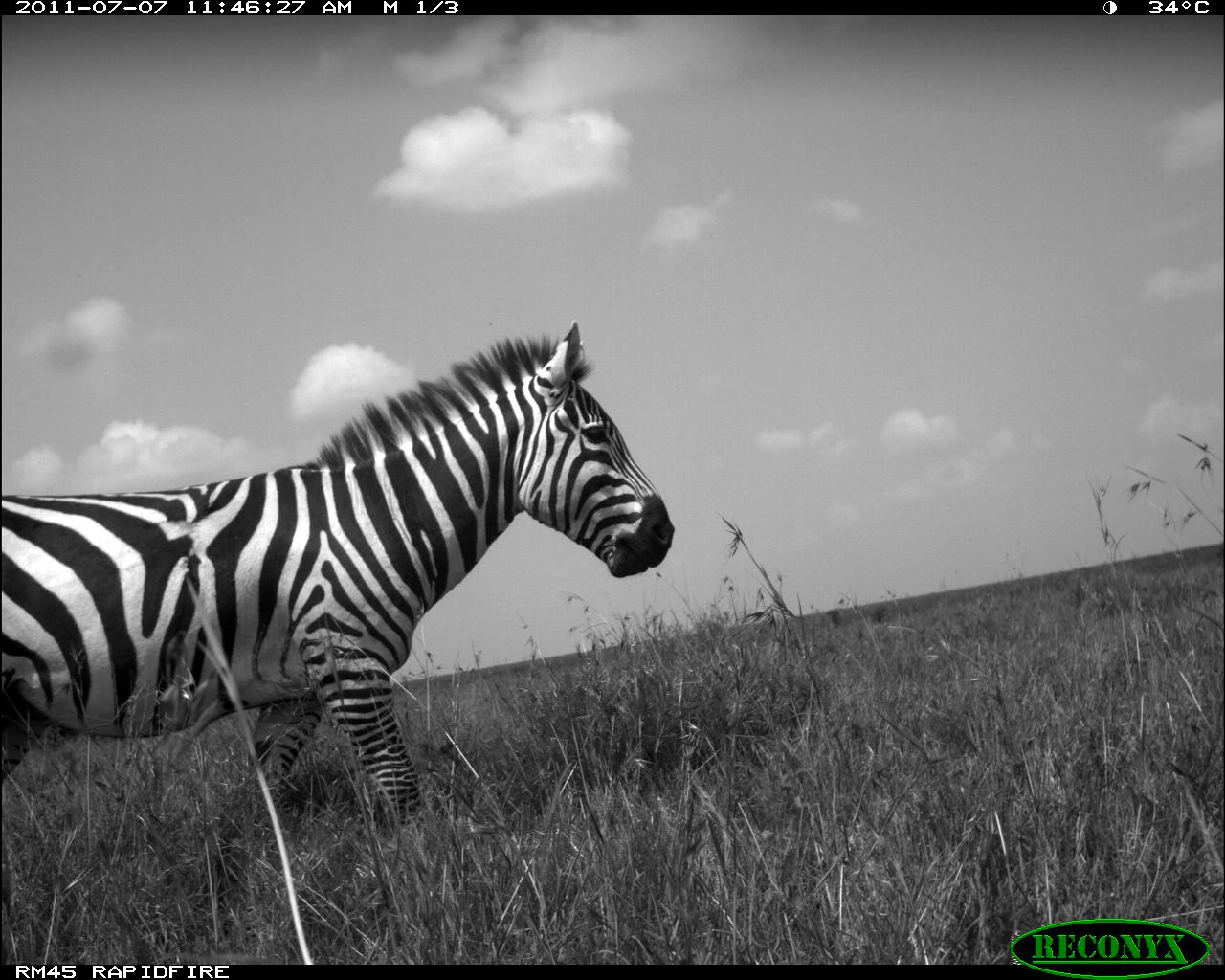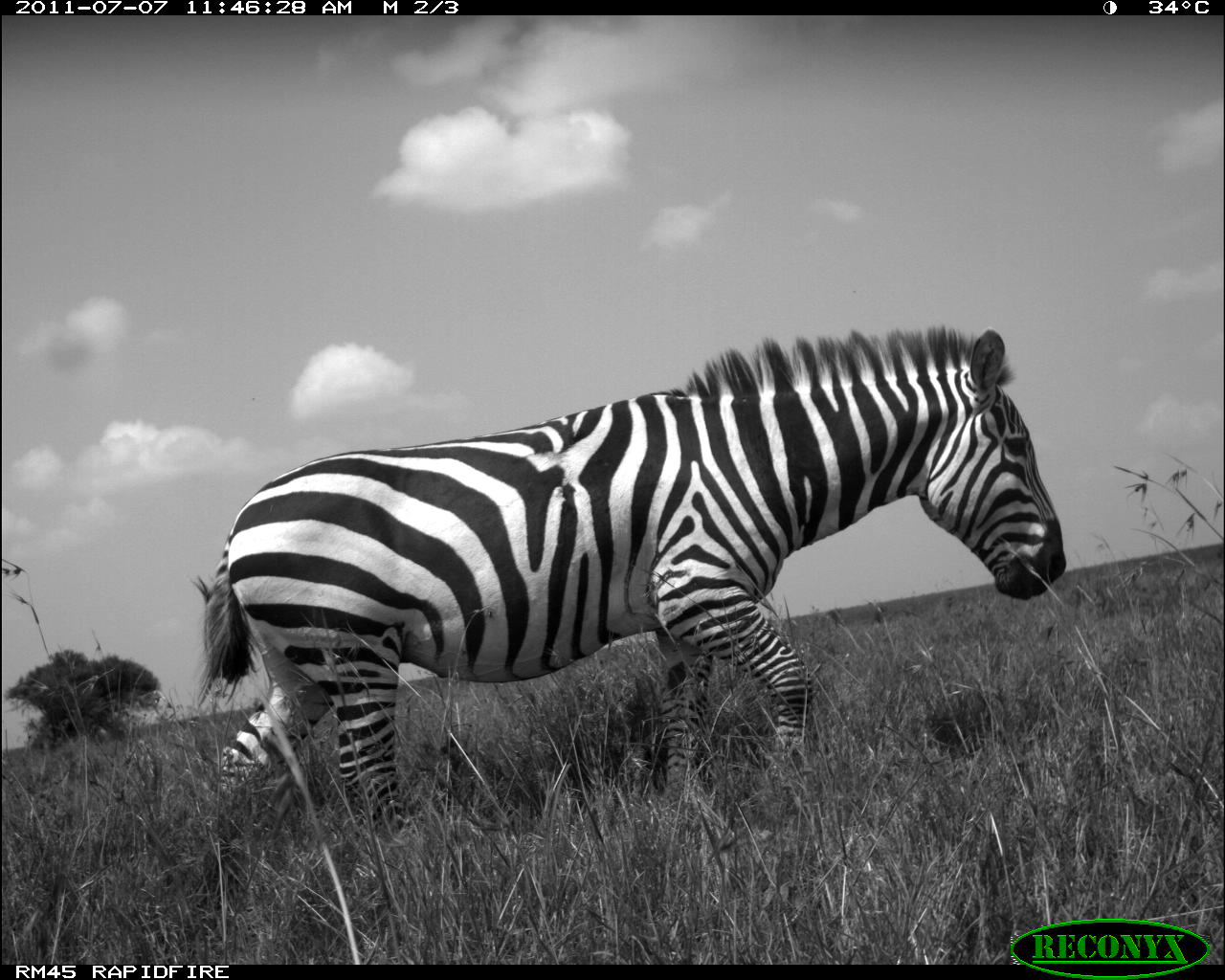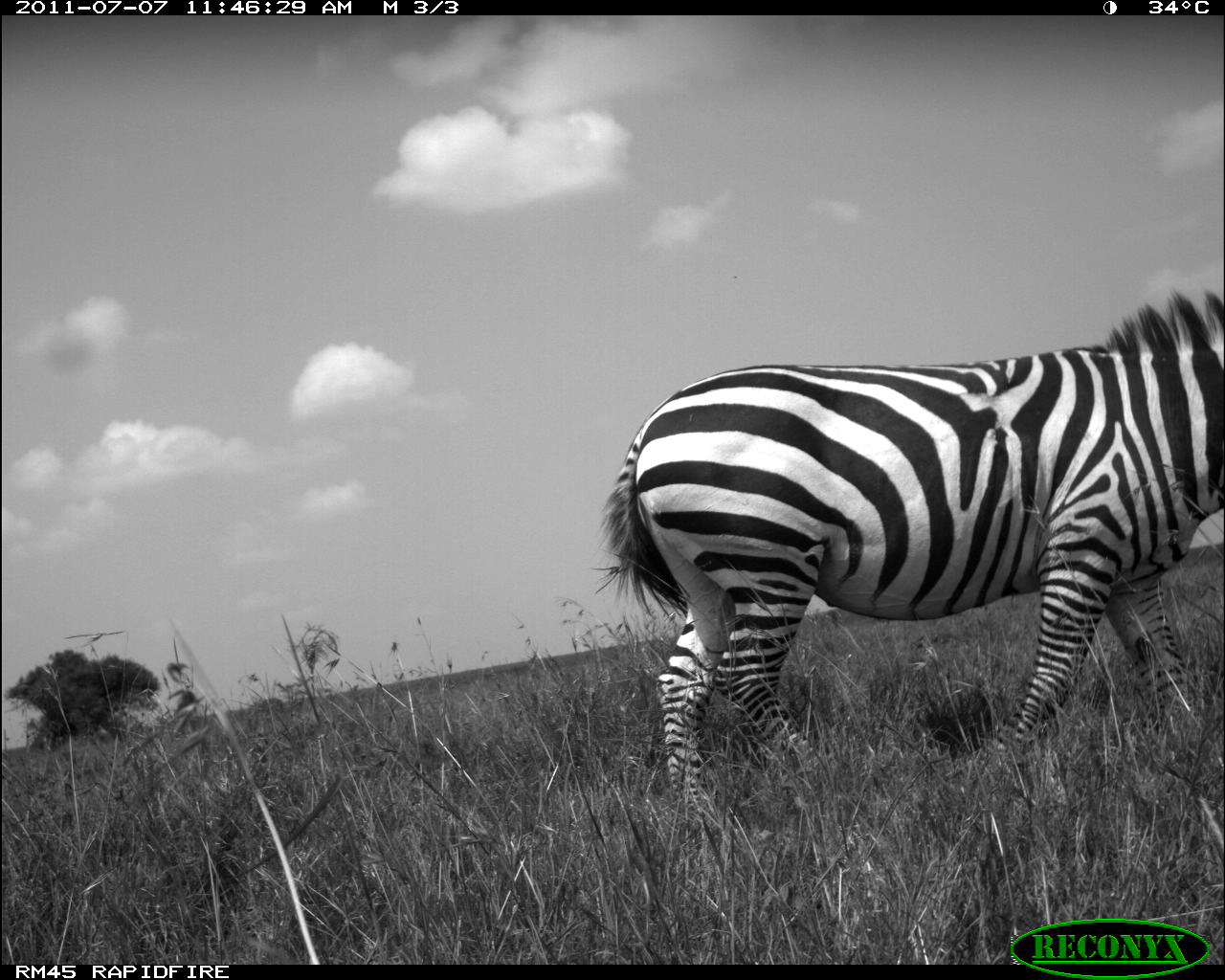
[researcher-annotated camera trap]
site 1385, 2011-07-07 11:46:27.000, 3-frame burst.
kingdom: Animalia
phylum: Chordata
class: Mammalia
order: Perissodactyla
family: Equidae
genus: Equus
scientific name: Equus quagga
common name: plains zebra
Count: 1.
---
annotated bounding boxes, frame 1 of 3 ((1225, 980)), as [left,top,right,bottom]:
equus quagga: [0,320,673,830]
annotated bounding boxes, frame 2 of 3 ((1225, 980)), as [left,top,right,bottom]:
equus quagga: [195,324,1063,837]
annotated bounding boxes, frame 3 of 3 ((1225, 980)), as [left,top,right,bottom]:
equus quagga: [600,286,1223,809]